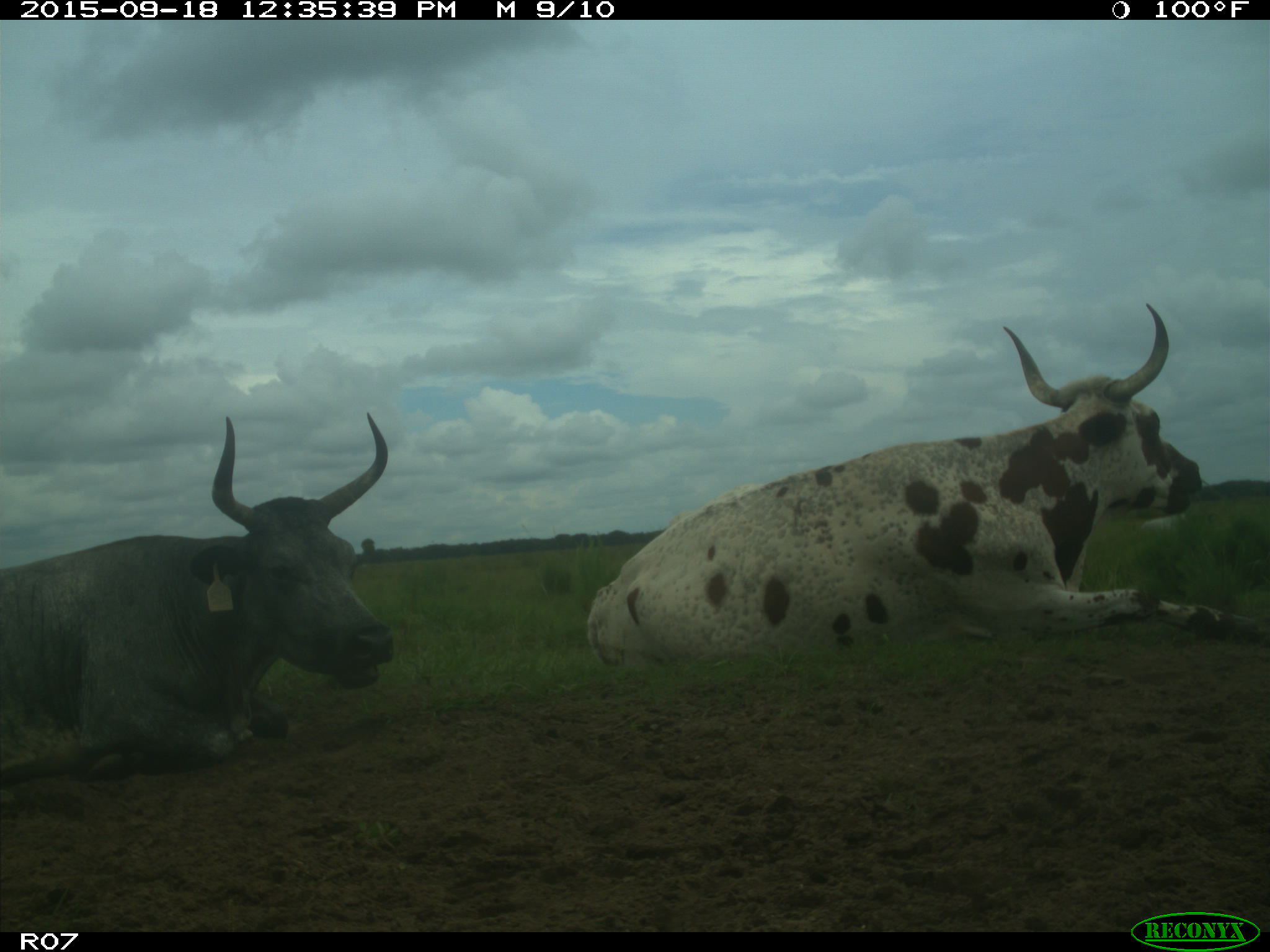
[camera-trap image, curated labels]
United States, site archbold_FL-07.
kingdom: Animalia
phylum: Chordata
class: Mammalia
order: Artiodactyla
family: Bovidae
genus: Bos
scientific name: Bos taurus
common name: domestic cow